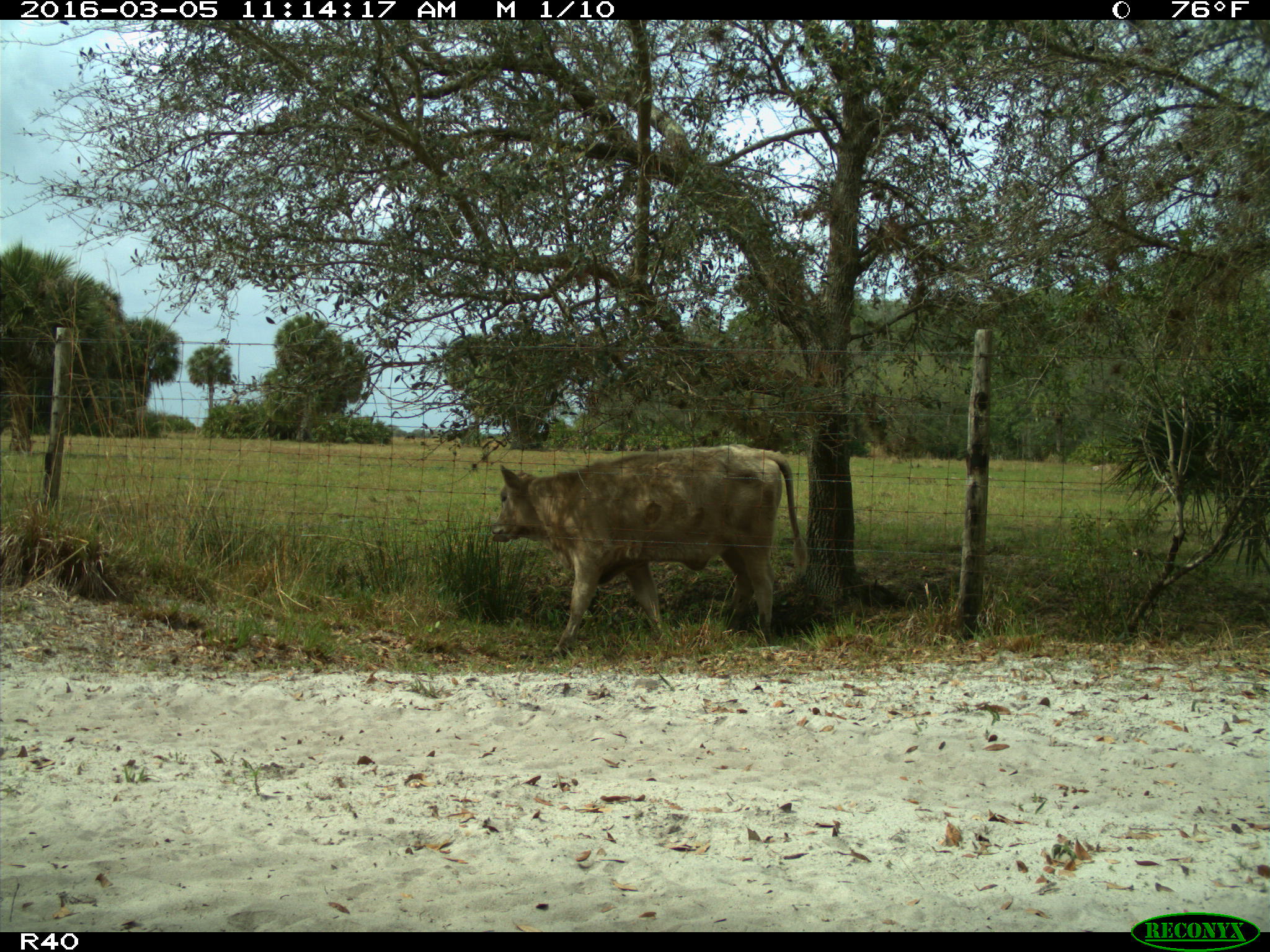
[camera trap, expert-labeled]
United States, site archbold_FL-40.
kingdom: Animalia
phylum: Chordata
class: Mammalia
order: Artiodactyla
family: Bovidae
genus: Bos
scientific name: Bos taurus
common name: domestic cow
Bos taurus (domestic cow).